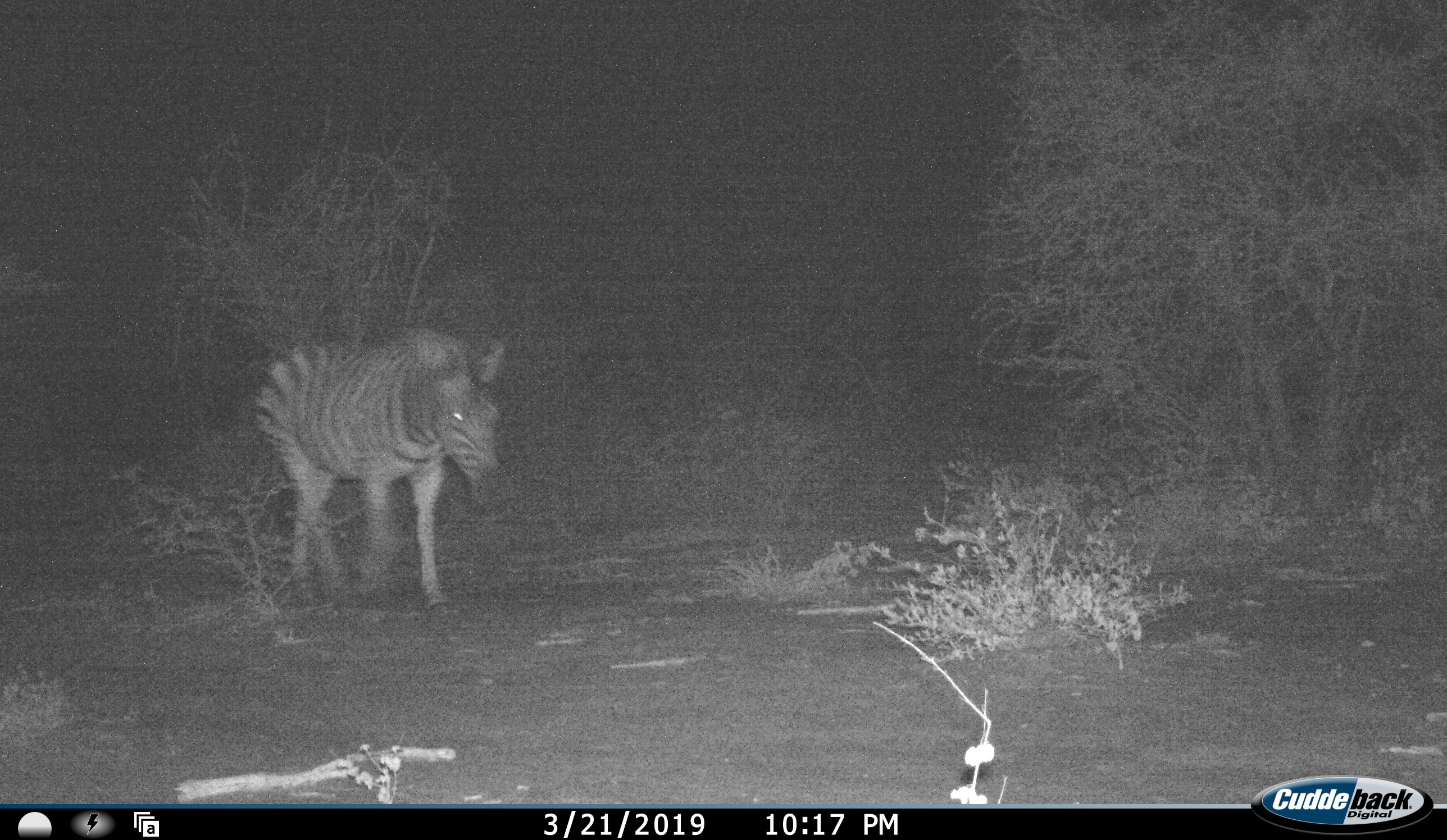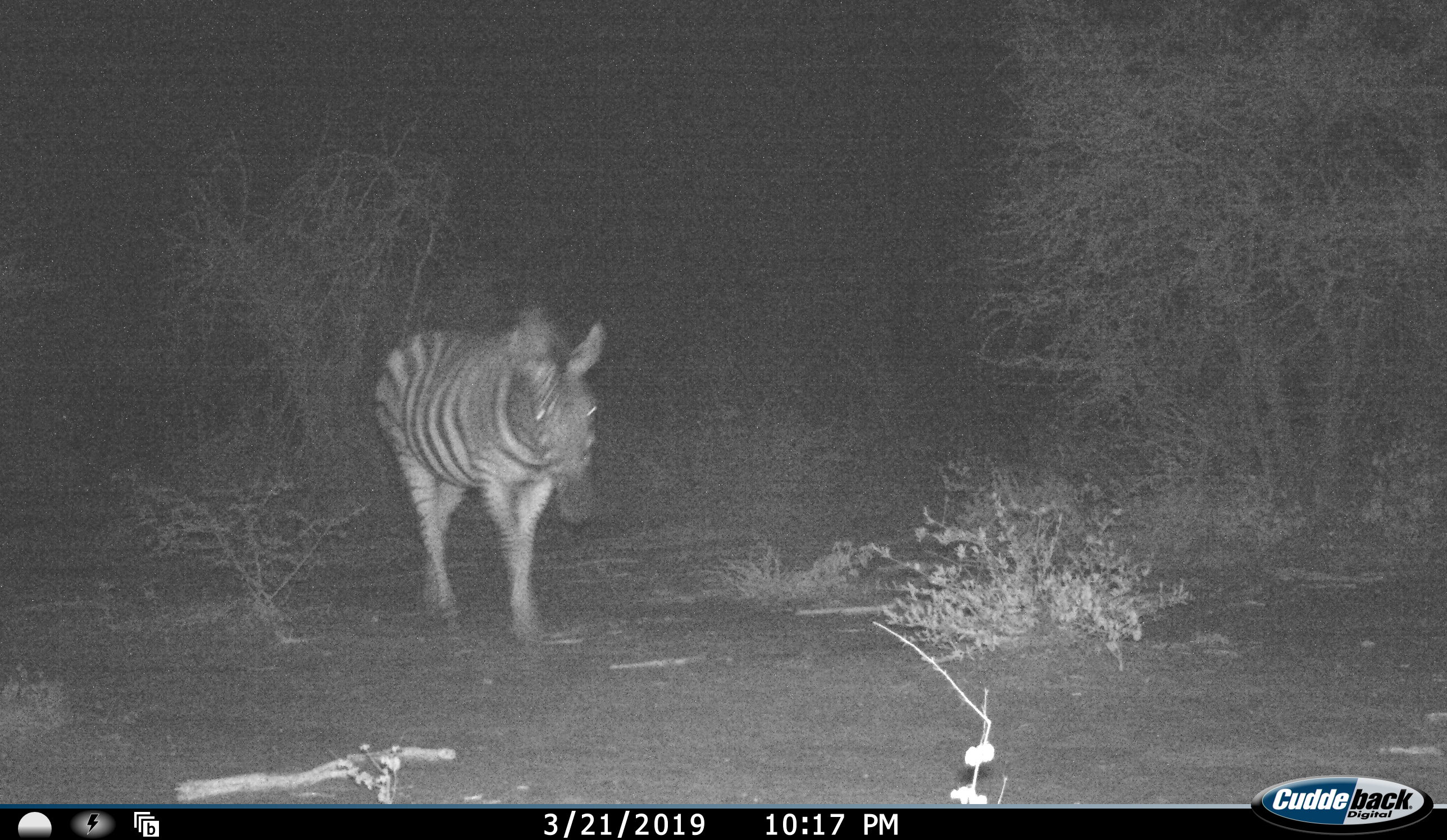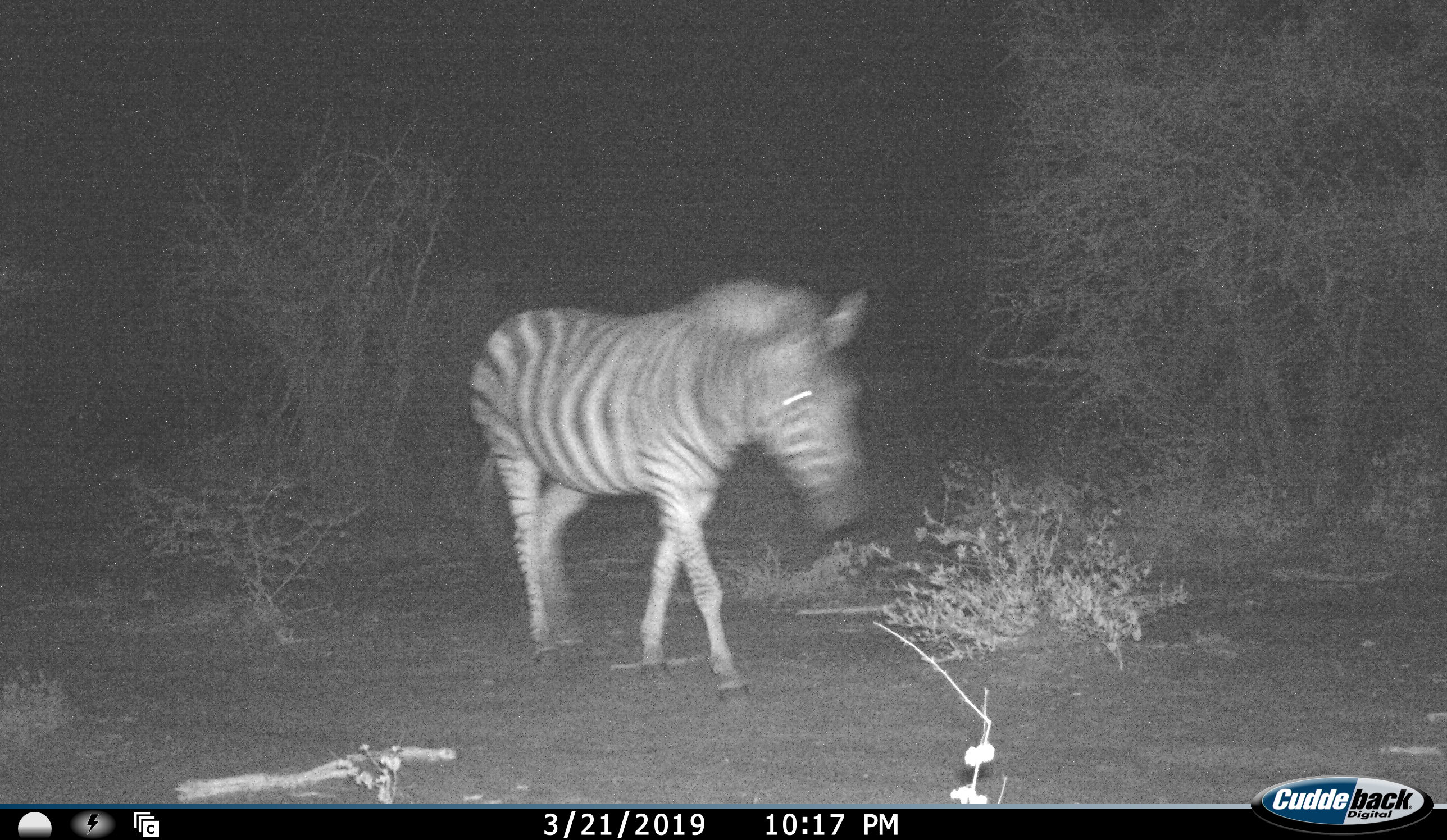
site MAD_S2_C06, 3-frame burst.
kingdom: Animalia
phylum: Chordata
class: Mammalia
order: Perissodactyla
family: Equidae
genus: Equus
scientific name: Equus quagga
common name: plains zebra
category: zebraplains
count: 1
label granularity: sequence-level